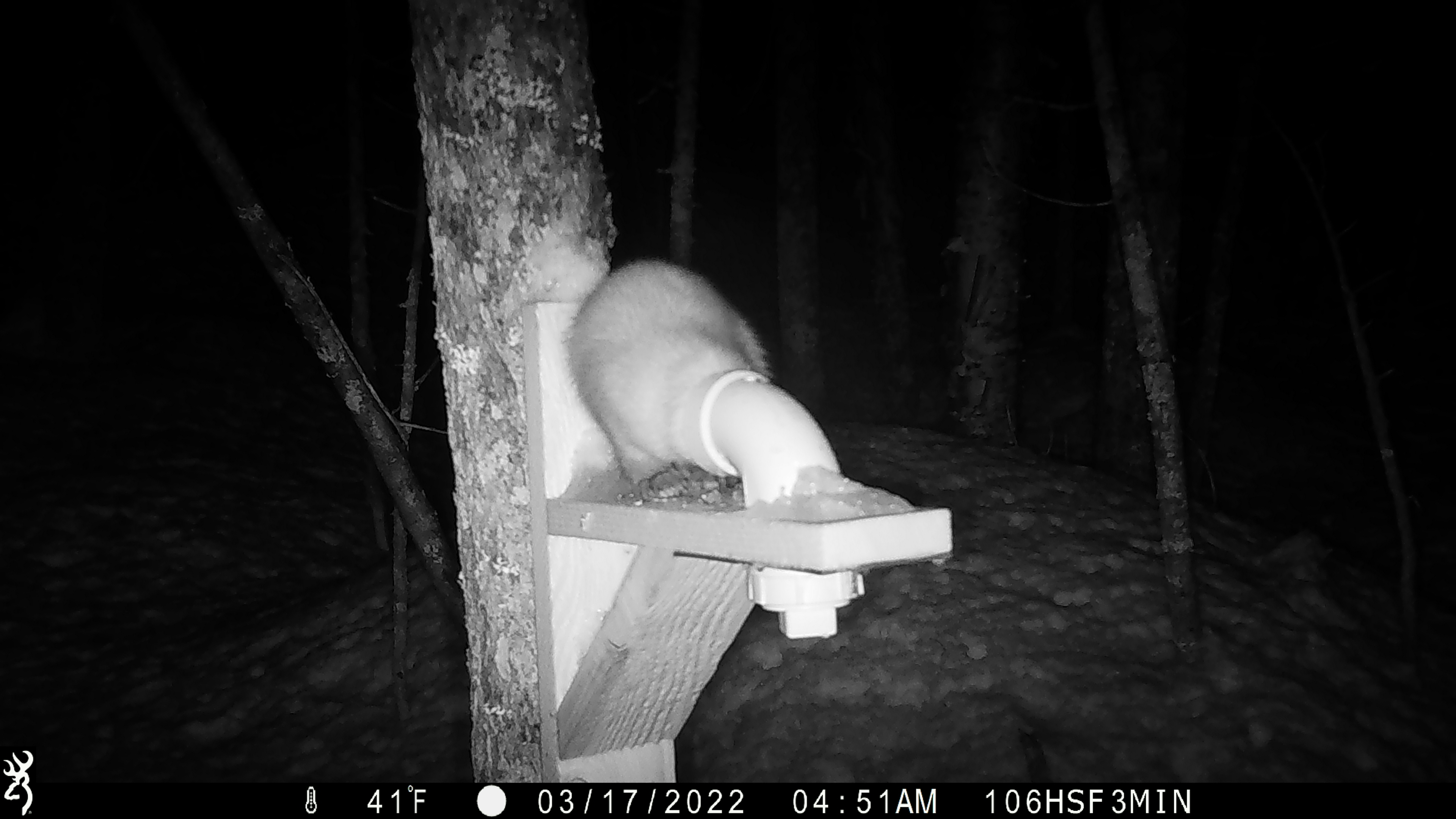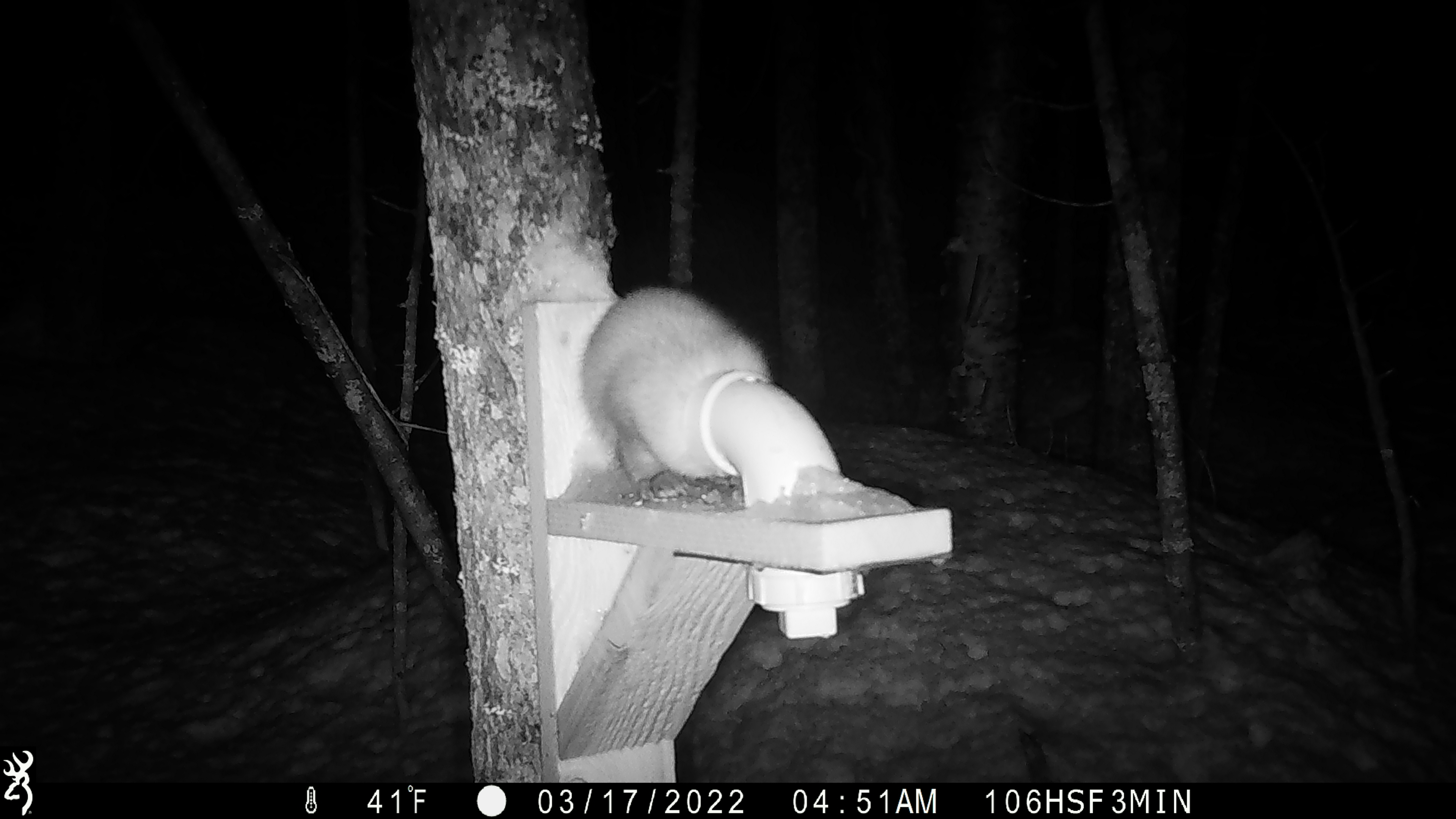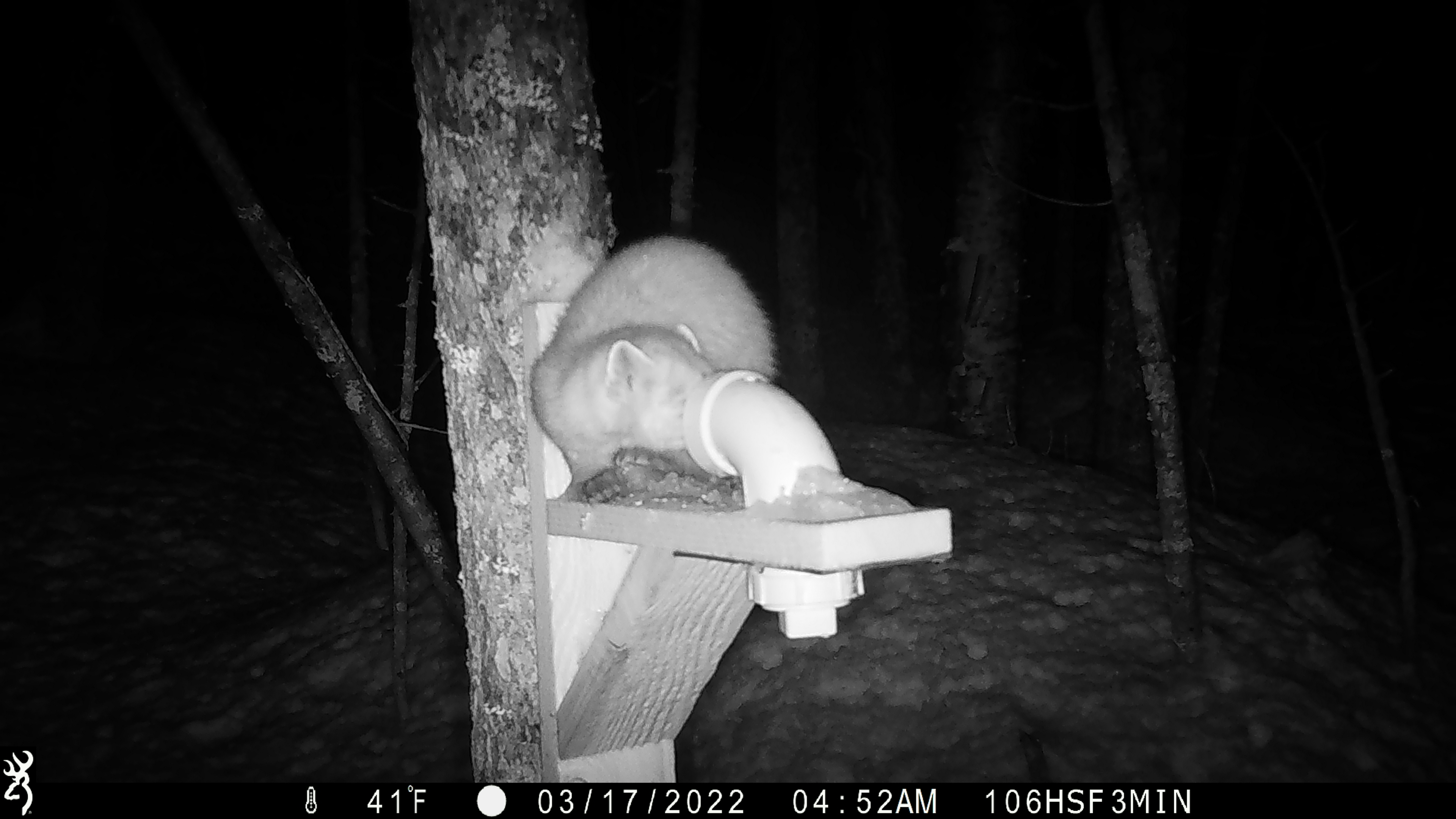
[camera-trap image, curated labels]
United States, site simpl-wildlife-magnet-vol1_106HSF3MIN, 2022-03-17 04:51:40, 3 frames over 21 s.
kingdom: Animalia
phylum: Chordata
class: Mammalia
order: Carnivora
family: Mustelidae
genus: Martes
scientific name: Martes americana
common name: american marten